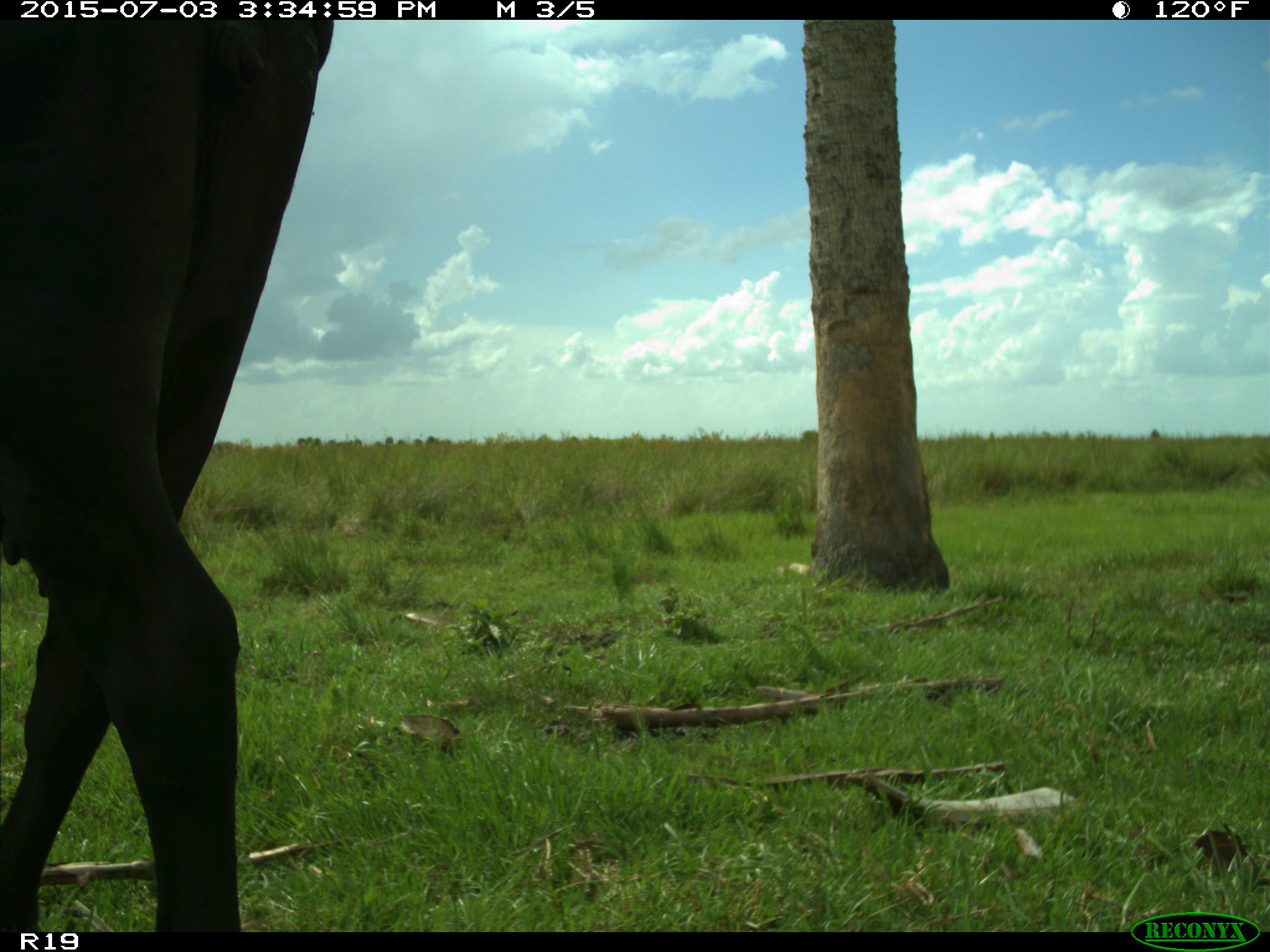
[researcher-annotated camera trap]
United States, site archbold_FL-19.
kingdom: Animalia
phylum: Chordata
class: Mammalia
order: Artiodactyla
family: Bovidae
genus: Bos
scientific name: Bos taurus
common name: domestic cow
Bos taurus (domestic cow).